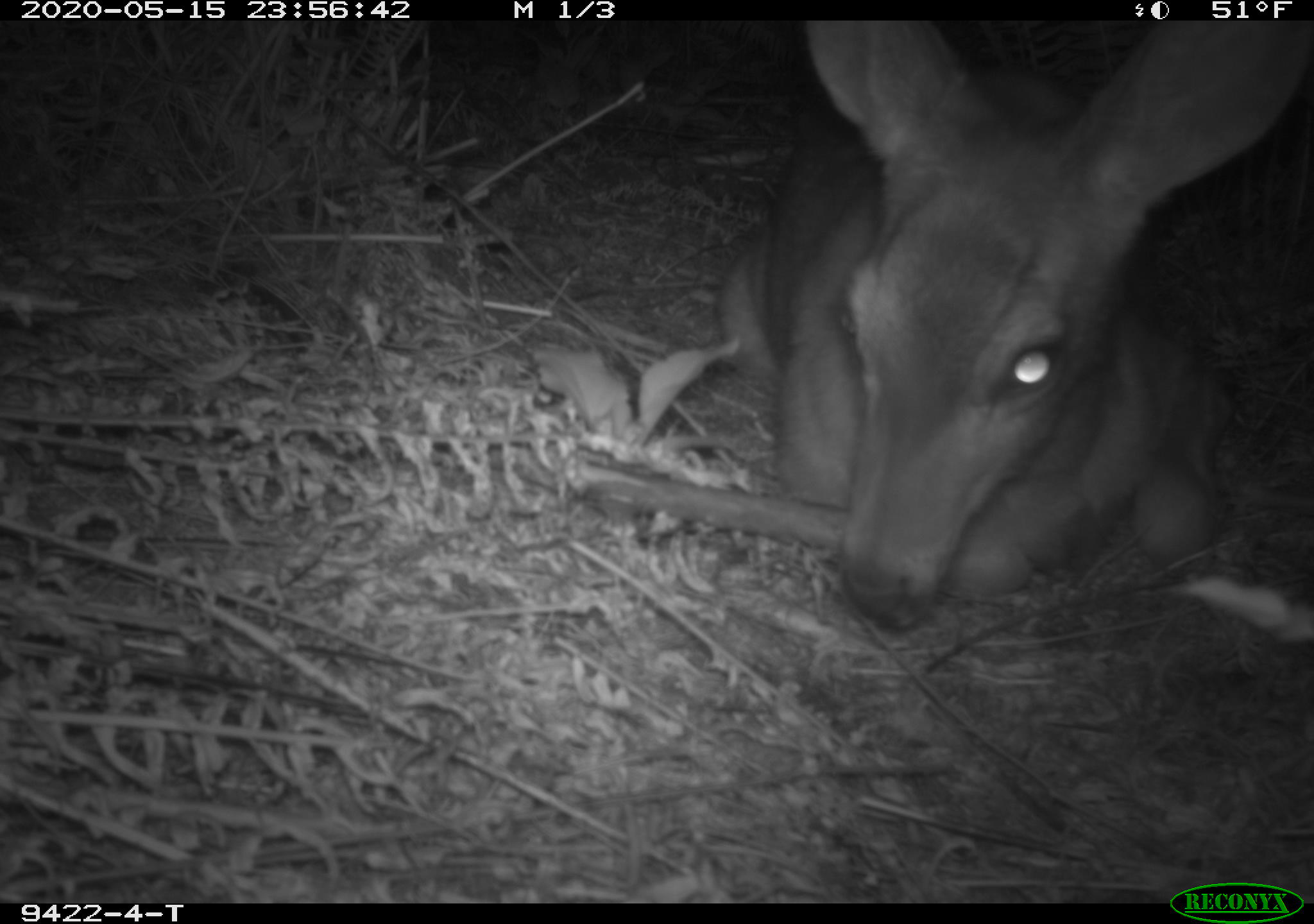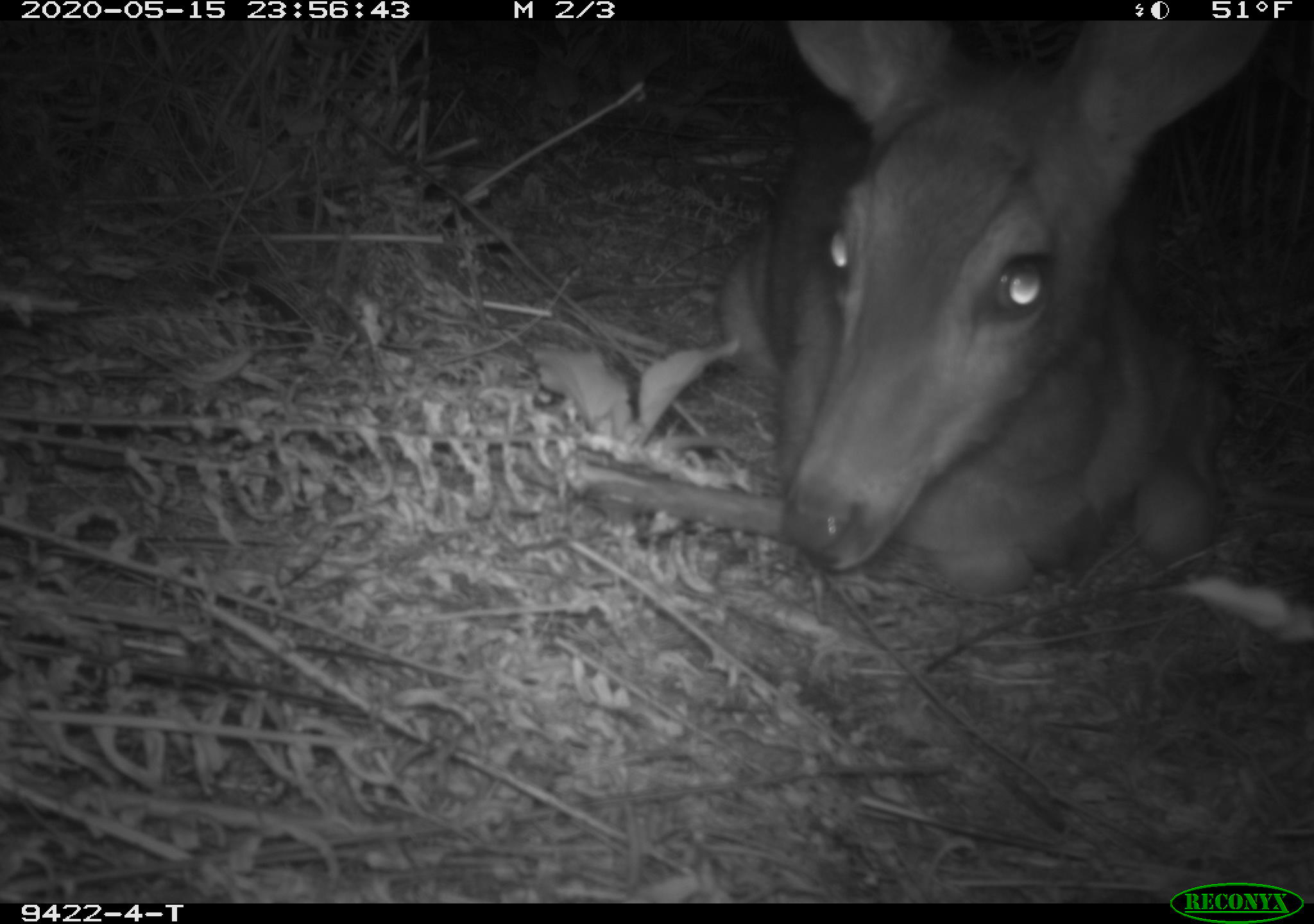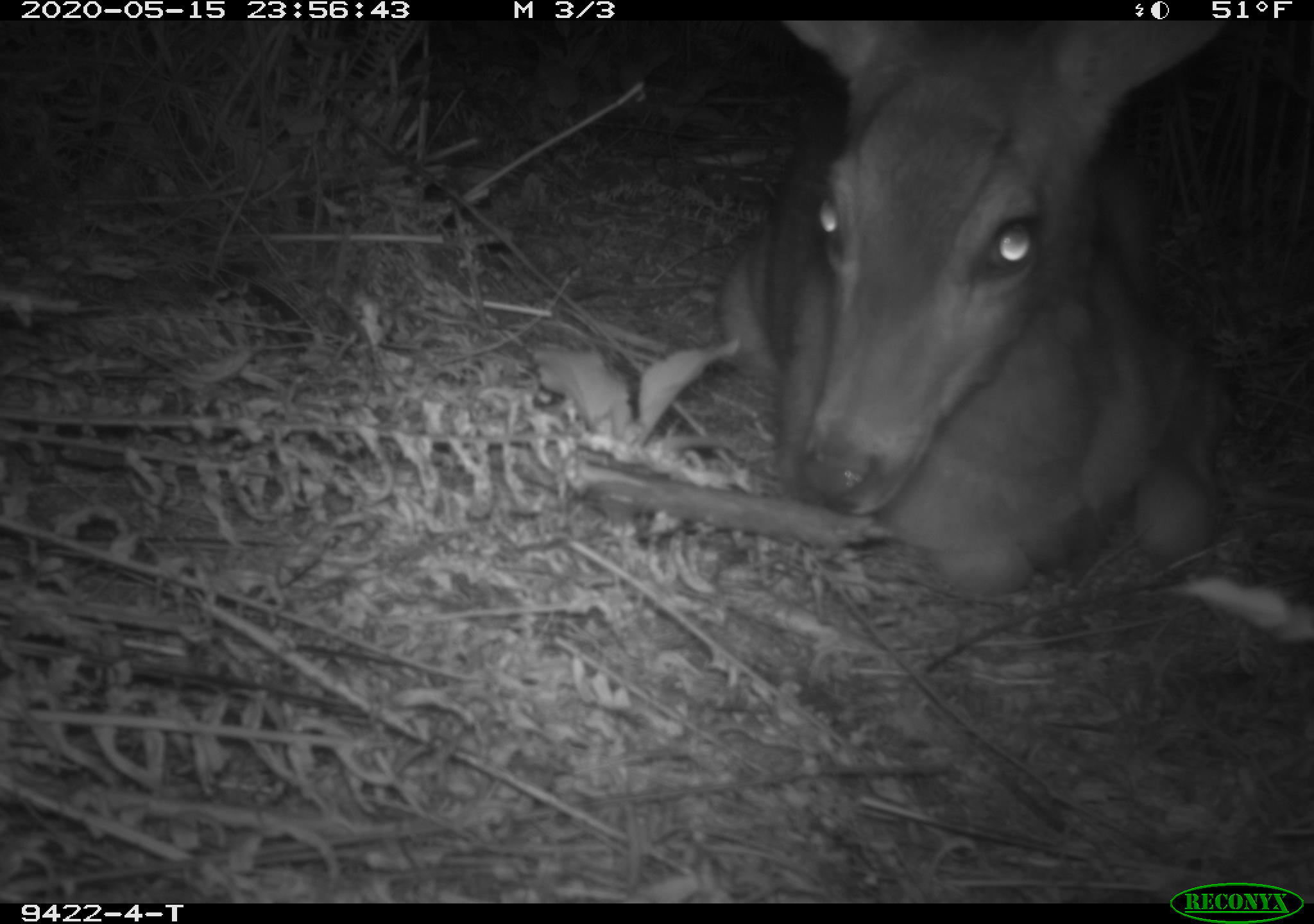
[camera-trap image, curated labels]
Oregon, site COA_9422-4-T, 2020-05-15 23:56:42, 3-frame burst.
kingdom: Animalia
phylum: Chordata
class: Mammalia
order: Artiodactyla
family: Cervidae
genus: Odocoileus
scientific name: Odocoileus hemionus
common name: black-tailed deer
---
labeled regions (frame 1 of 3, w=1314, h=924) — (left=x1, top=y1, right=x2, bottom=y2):
black-tailed deer: (left=706, top=26, right=1260, bottom=634)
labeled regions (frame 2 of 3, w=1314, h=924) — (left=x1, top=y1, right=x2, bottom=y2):
black-tailed deer: (left=698, top=24, right=1277, bottom=614)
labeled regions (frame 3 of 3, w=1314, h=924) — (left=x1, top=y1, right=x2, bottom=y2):
black-tailed deer: (left=693, top=28, right=1238, bottom=610)